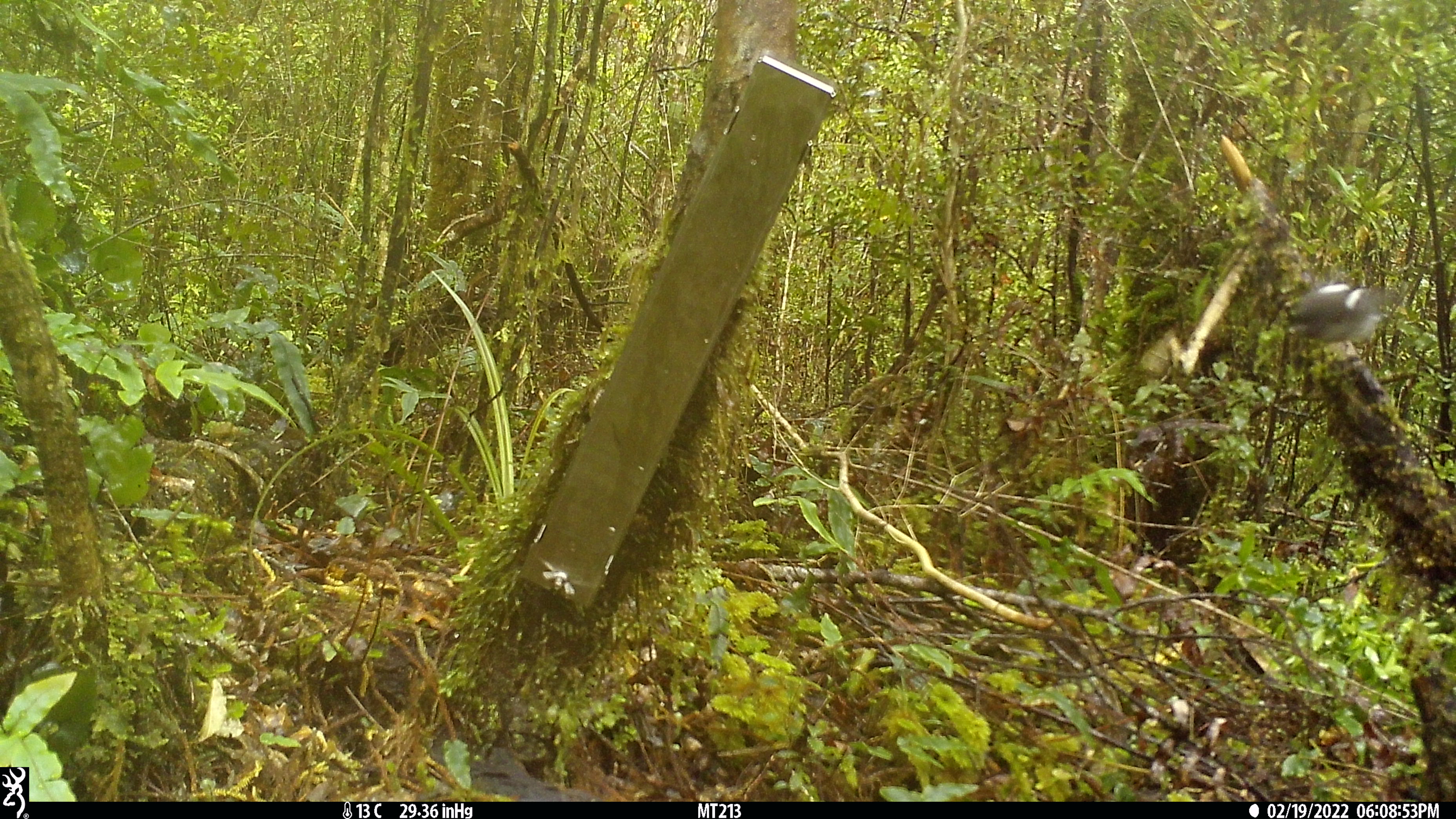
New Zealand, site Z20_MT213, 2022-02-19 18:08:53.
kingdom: Animalia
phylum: Chordata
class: Aves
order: Passeriformes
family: Petroicidae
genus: Petroica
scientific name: Petroica macrocephala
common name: tomtit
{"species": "tomtit (Petroica macrocephala)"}